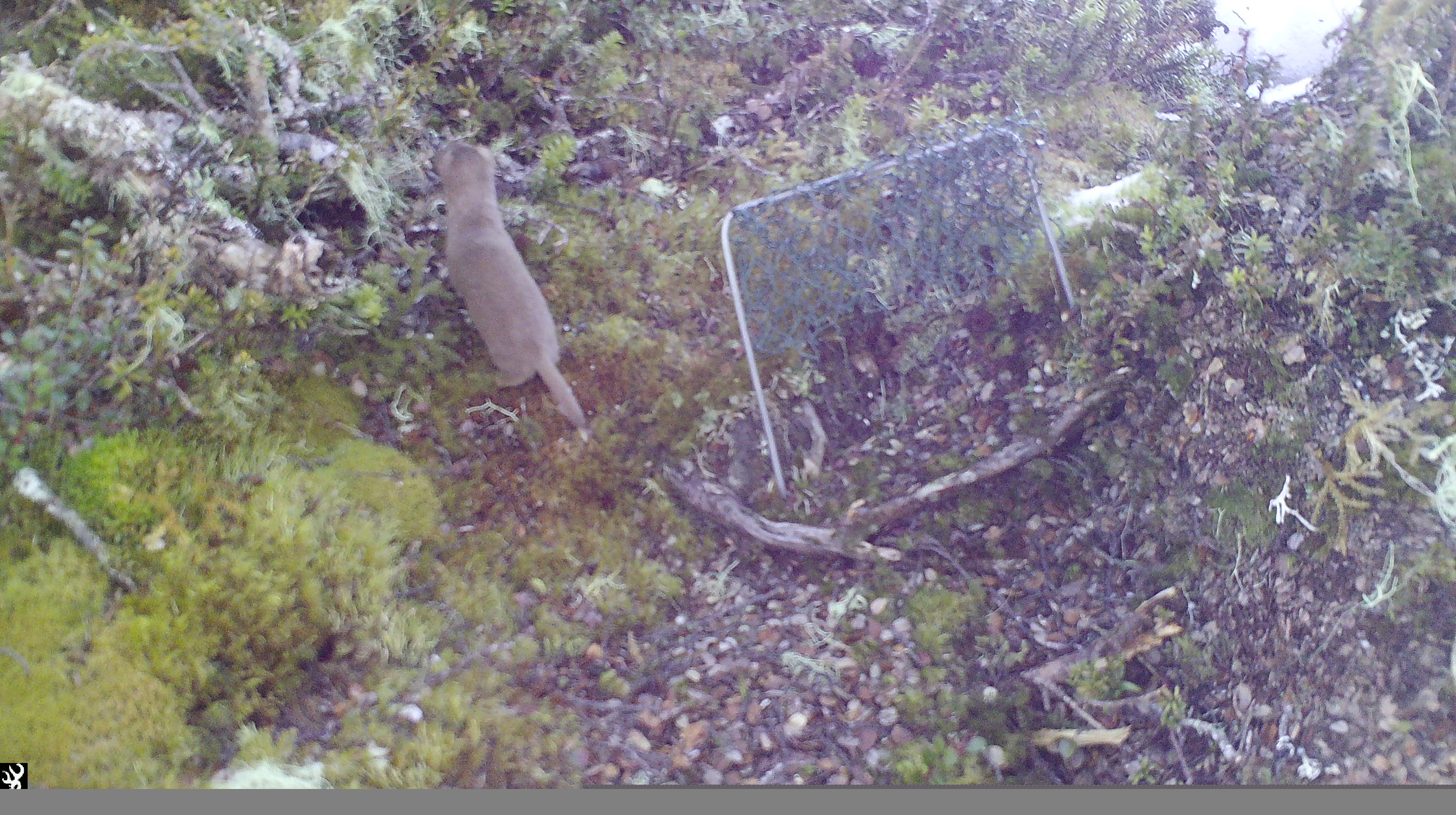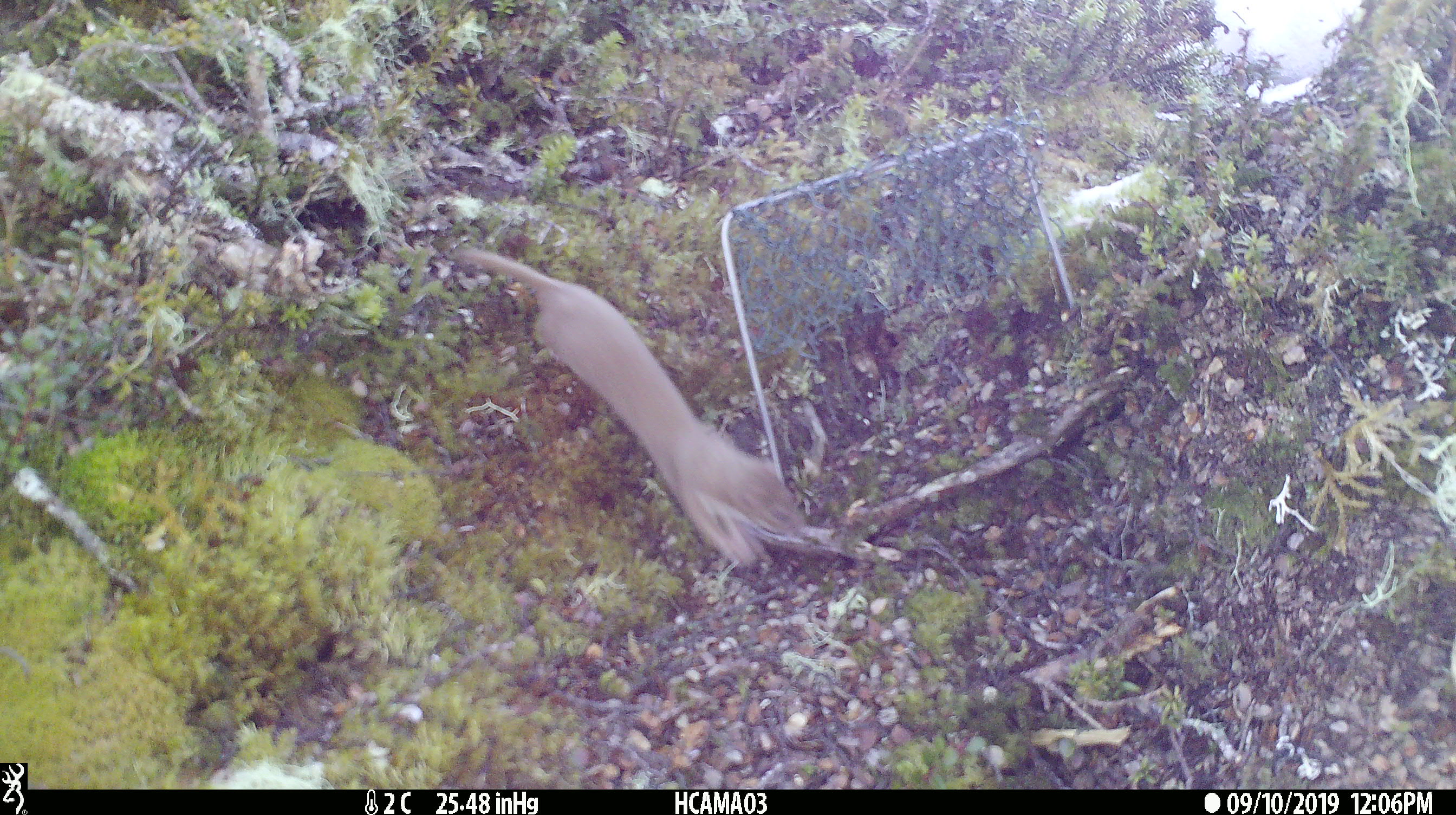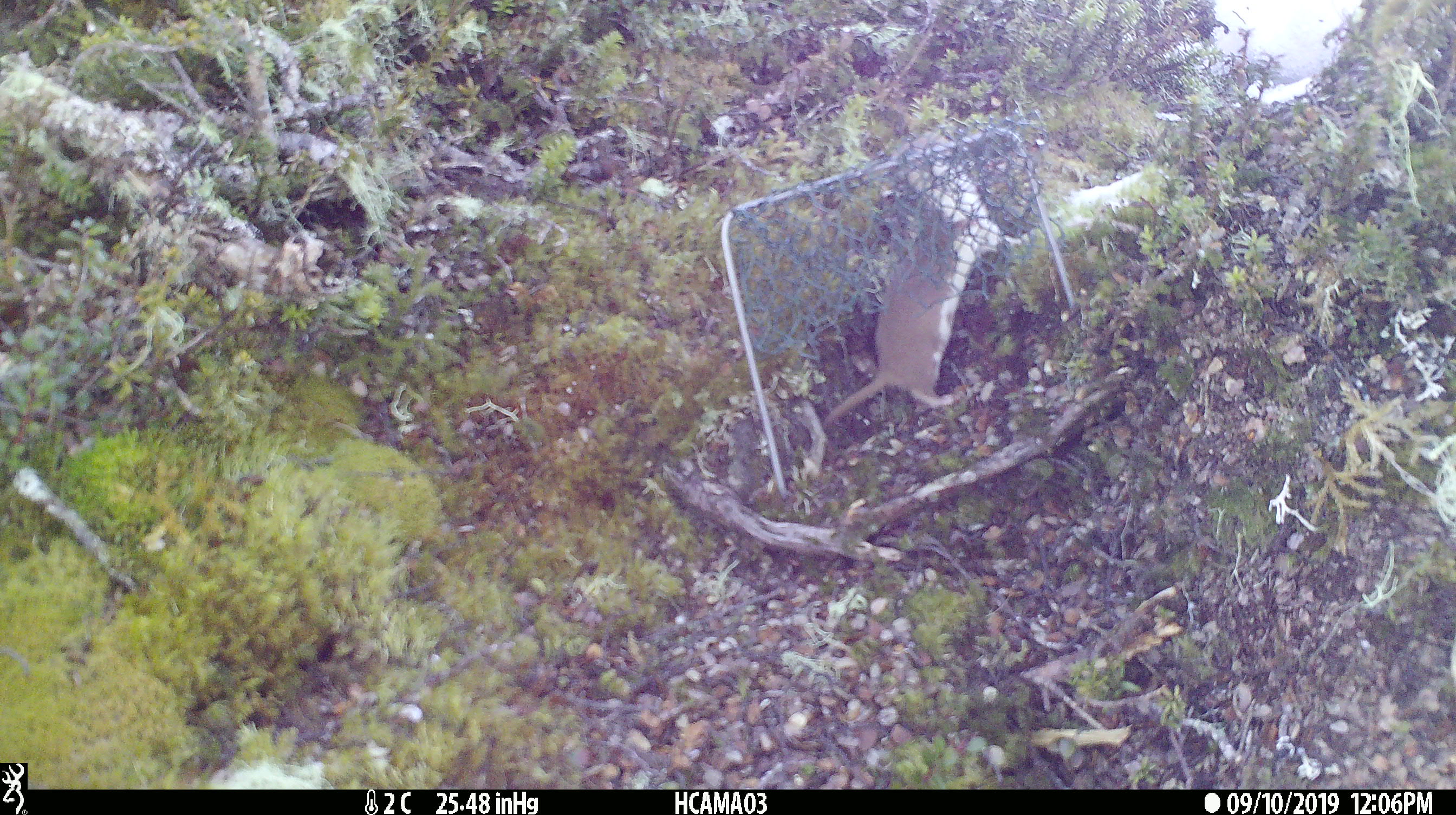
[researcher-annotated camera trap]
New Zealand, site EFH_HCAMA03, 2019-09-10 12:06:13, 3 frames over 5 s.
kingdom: Animalia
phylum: Chordata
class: Mammalia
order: Carnivora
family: Mustelidae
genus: Mustela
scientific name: Mustela nivalis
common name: least weasel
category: weasel